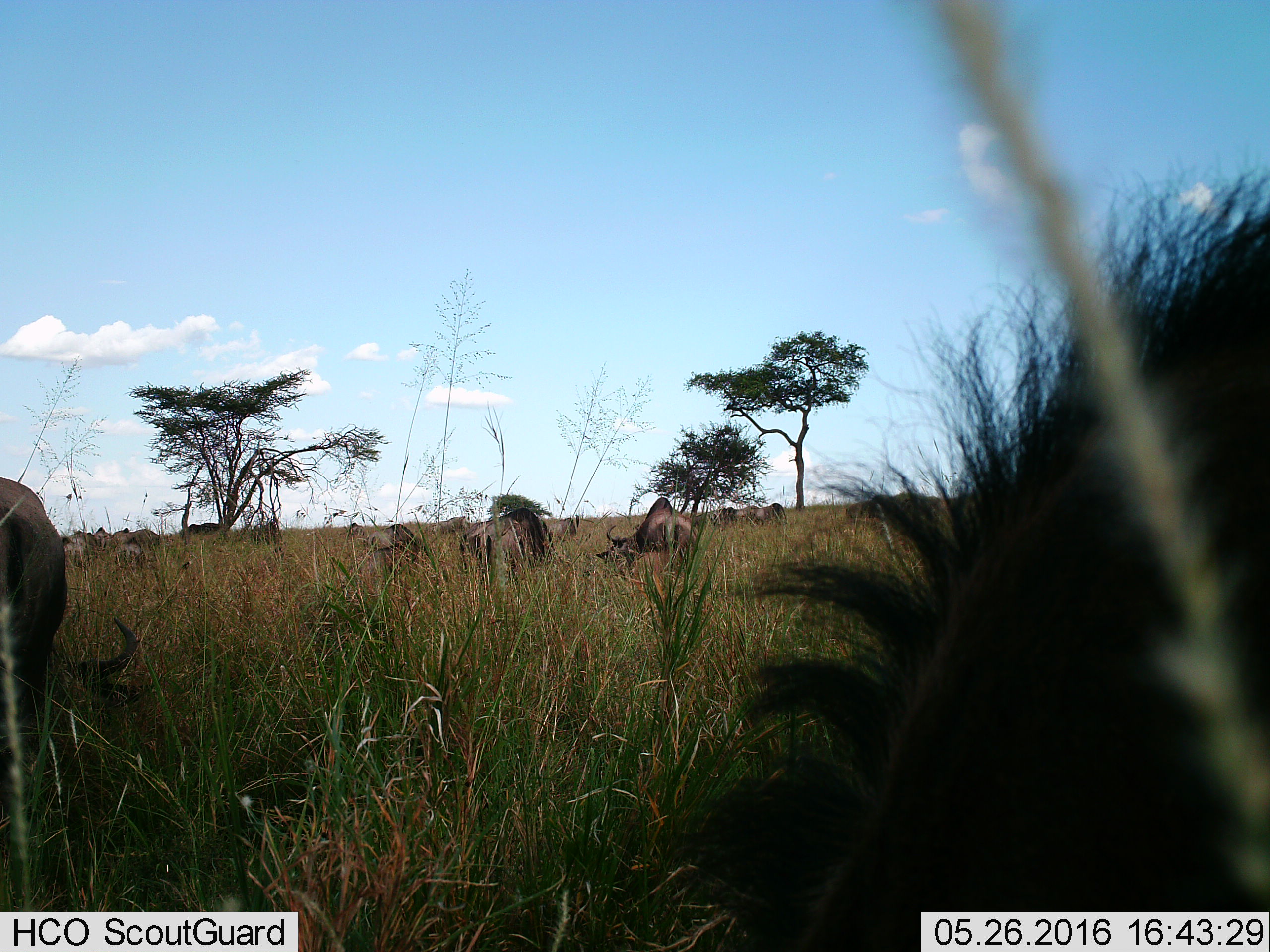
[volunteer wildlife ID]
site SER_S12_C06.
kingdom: Animalia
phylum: Chordata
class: Mammalia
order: Artiodactyla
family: Bovidae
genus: Connochaetes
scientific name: Connochaetes taurinus taurinus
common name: blue wildebeest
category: wildebeestblue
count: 11-50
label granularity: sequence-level